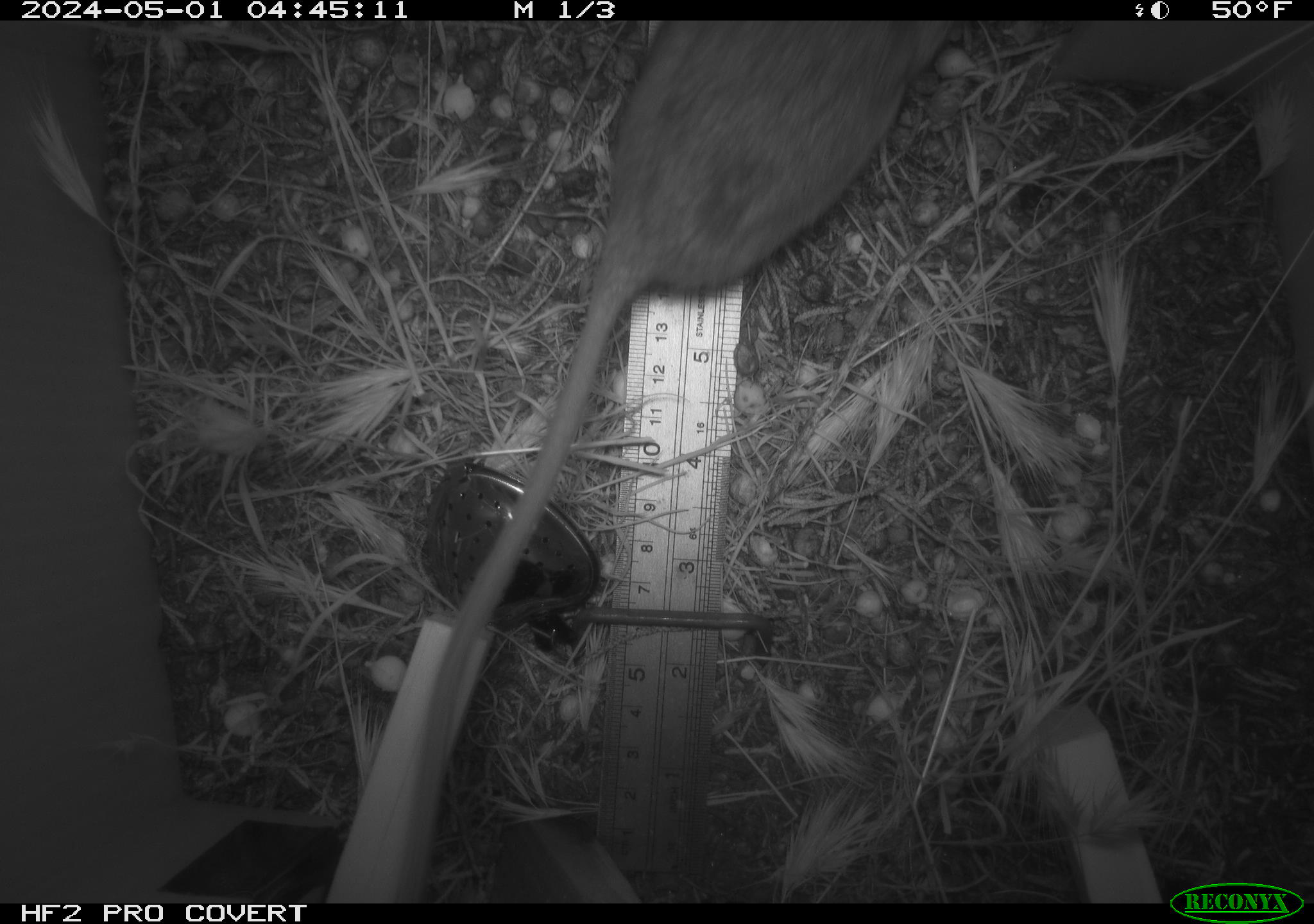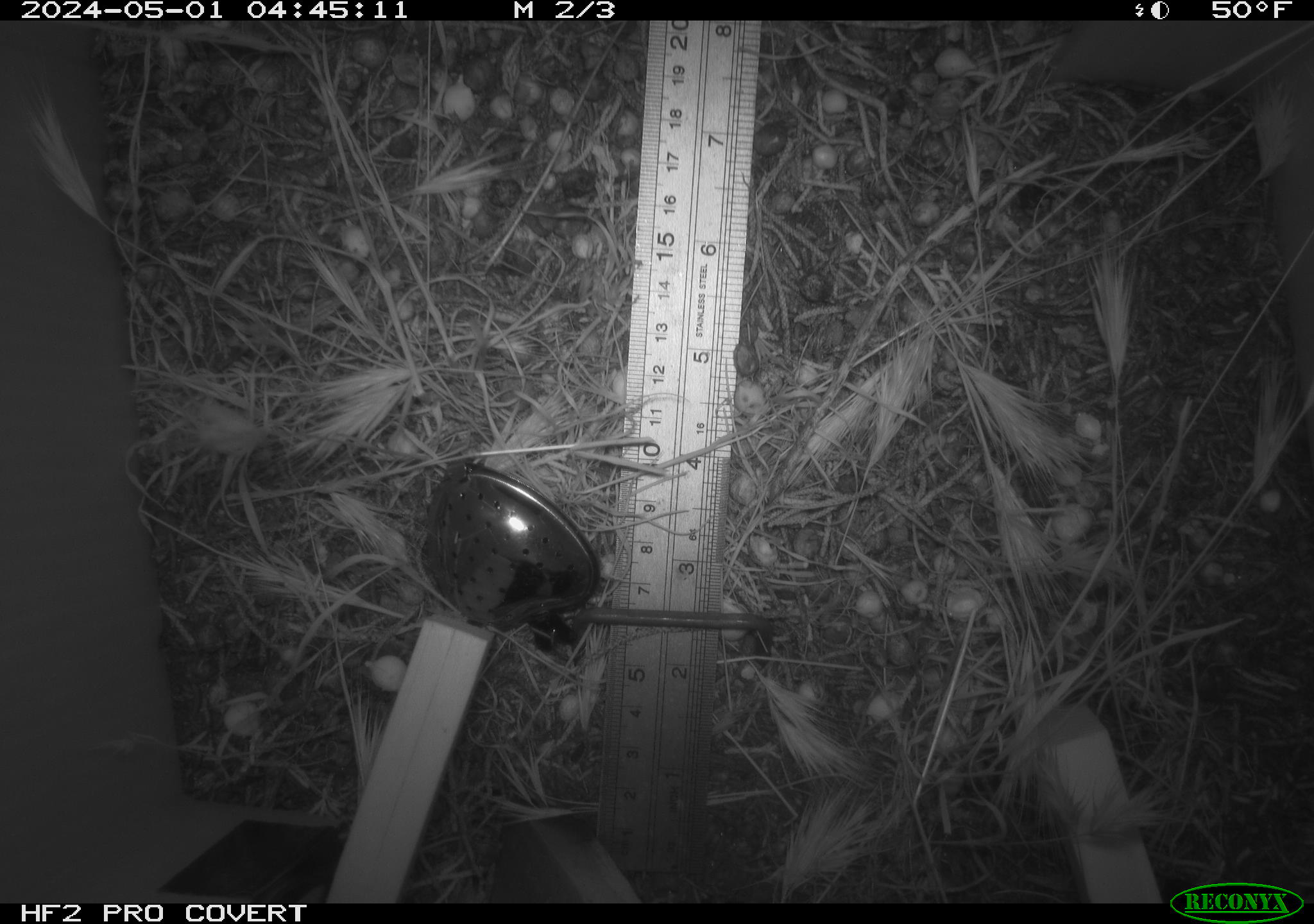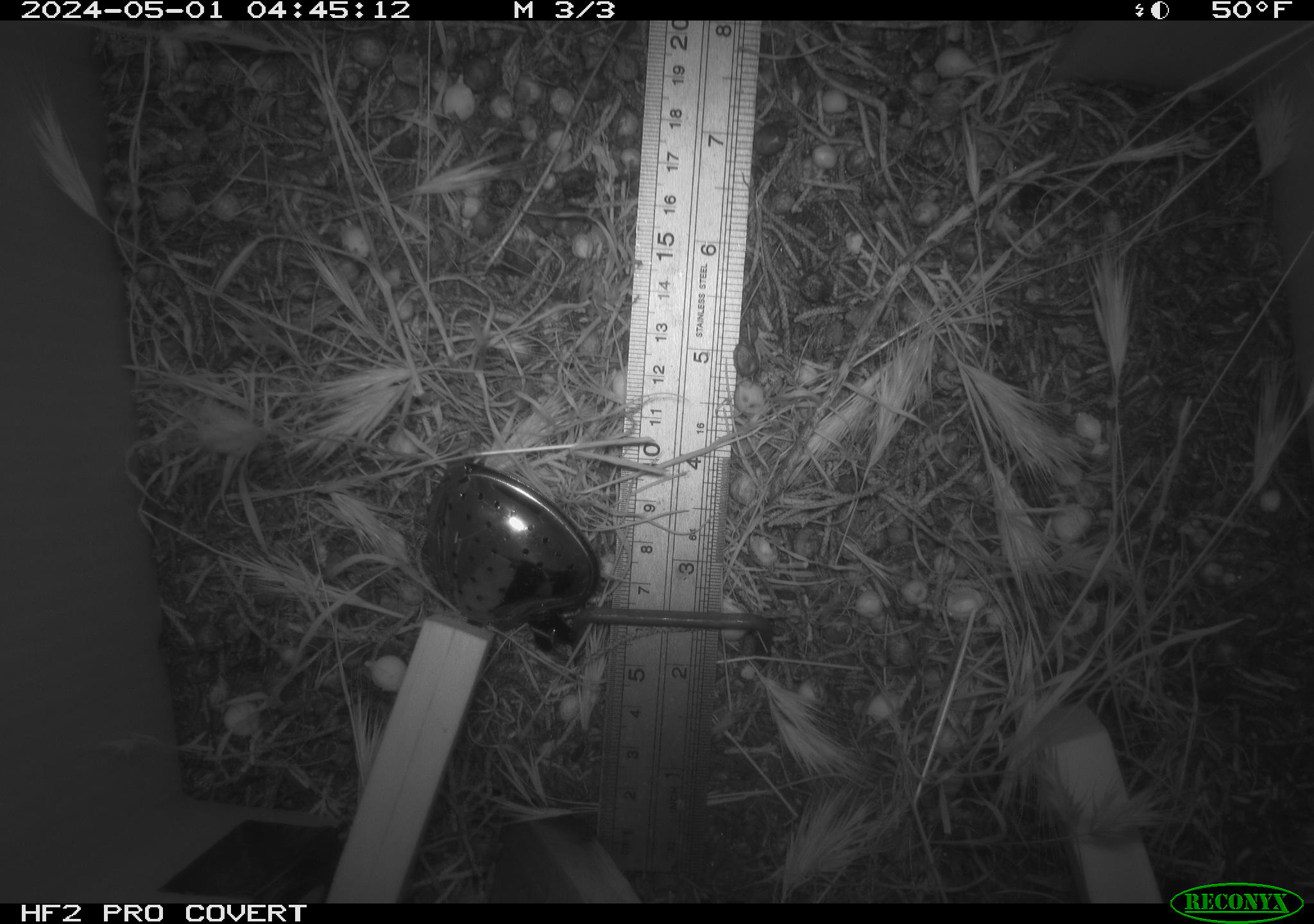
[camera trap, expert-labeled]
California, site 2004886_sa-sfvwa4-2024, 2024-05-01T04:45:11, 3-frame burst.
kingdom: Animalia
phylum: Chordata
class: Mammalia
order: Rodentia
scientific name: Rodentia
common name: mouse species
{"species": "mouse species (Rodentia)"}